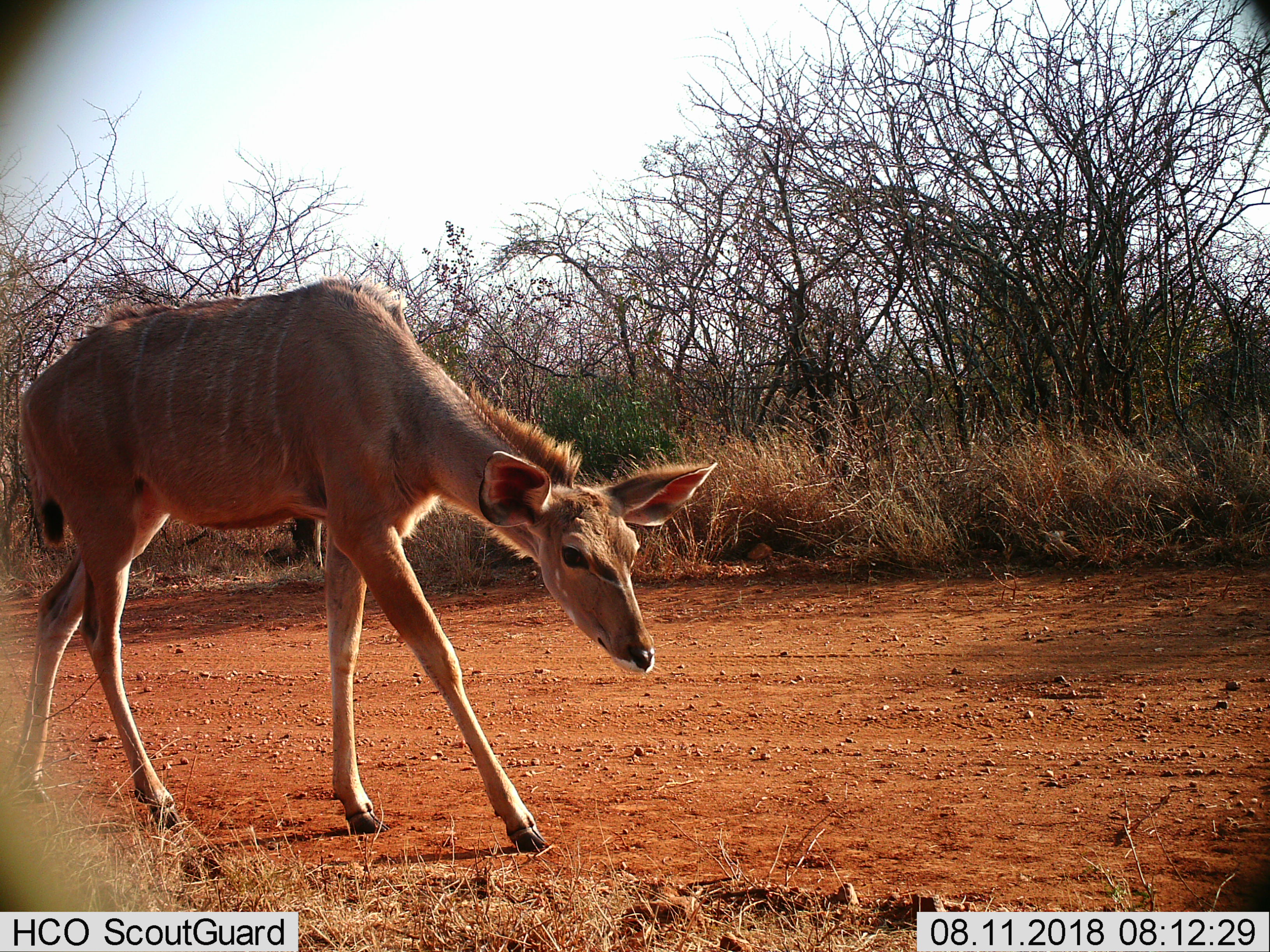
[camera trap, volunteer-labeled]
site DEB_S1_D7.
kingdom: Animalia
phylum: Chordata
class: Mammalia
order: Artiodactyla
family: Bovidae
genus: Tragelaphus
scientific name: Tragelaphus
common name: kudu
Kudu (Tragelaphus), count 1. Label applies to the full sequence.